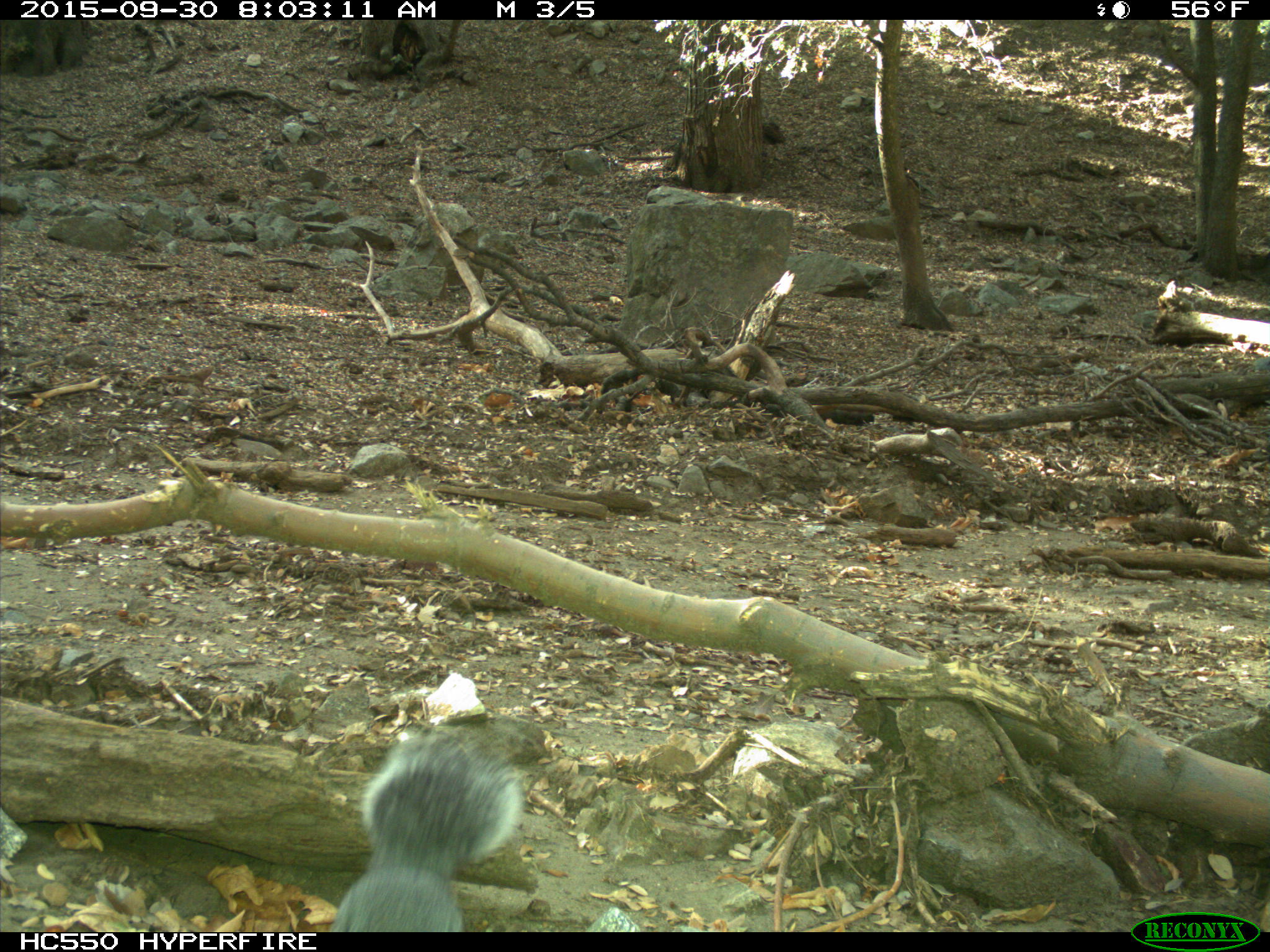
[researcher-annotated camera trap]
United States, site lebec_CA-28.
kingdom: Animalia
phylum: Chordata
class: Mammalia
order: Rodentia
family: Sciuridae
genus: Sciurus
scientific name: Sciurus carolinensis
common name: eastern gray squirrel